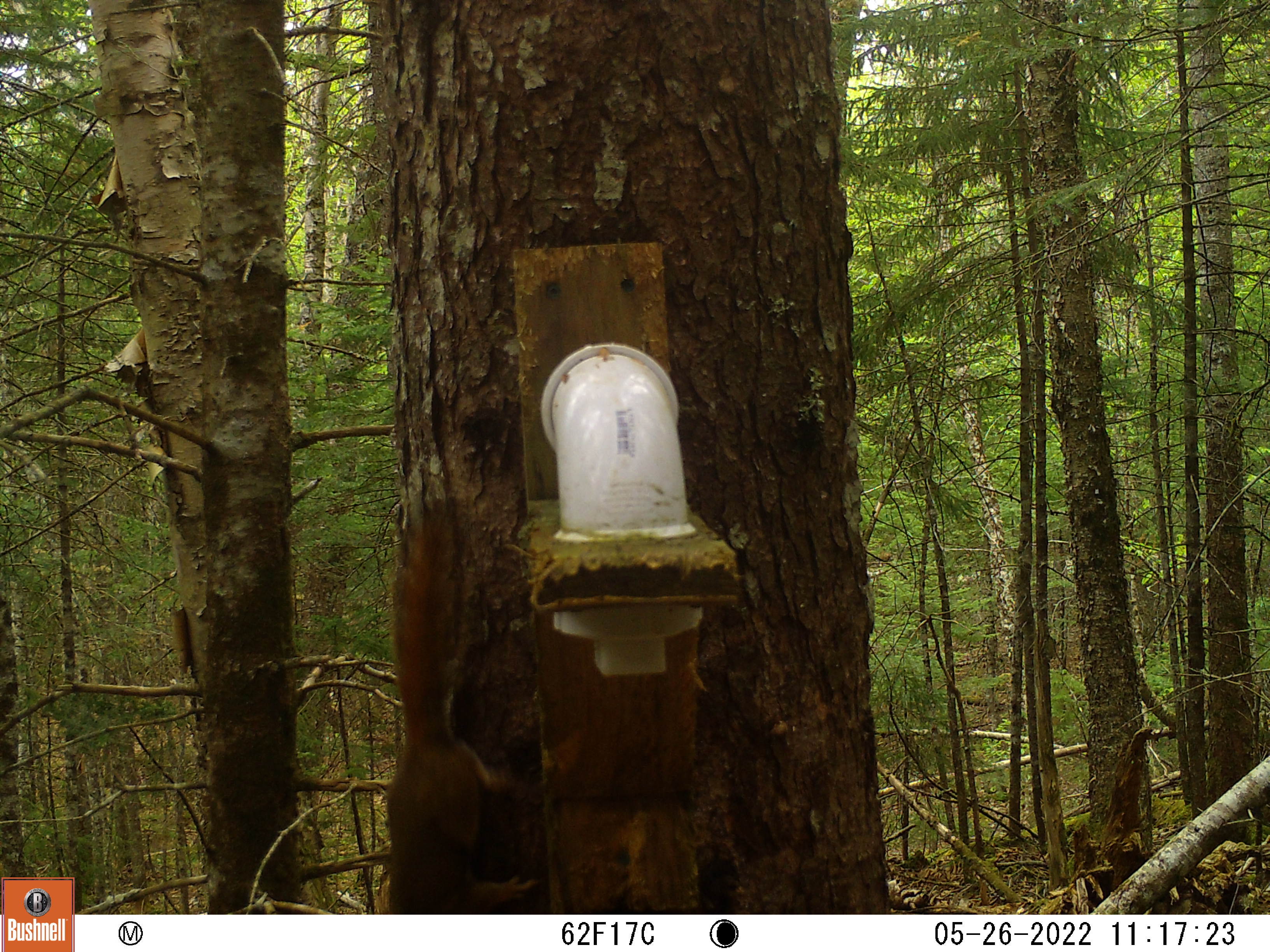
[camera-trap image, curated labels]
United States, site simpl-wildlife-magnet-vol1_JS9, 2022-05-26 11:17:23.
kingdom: Animalia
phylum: Chordata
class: Mammalia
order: Rodentia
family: Sciuridae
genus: Tamiasciurus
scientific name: Tamiasciurus hudsonicus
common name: red squirrel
Red squirrel (Tamiasciurus hudsonicus).